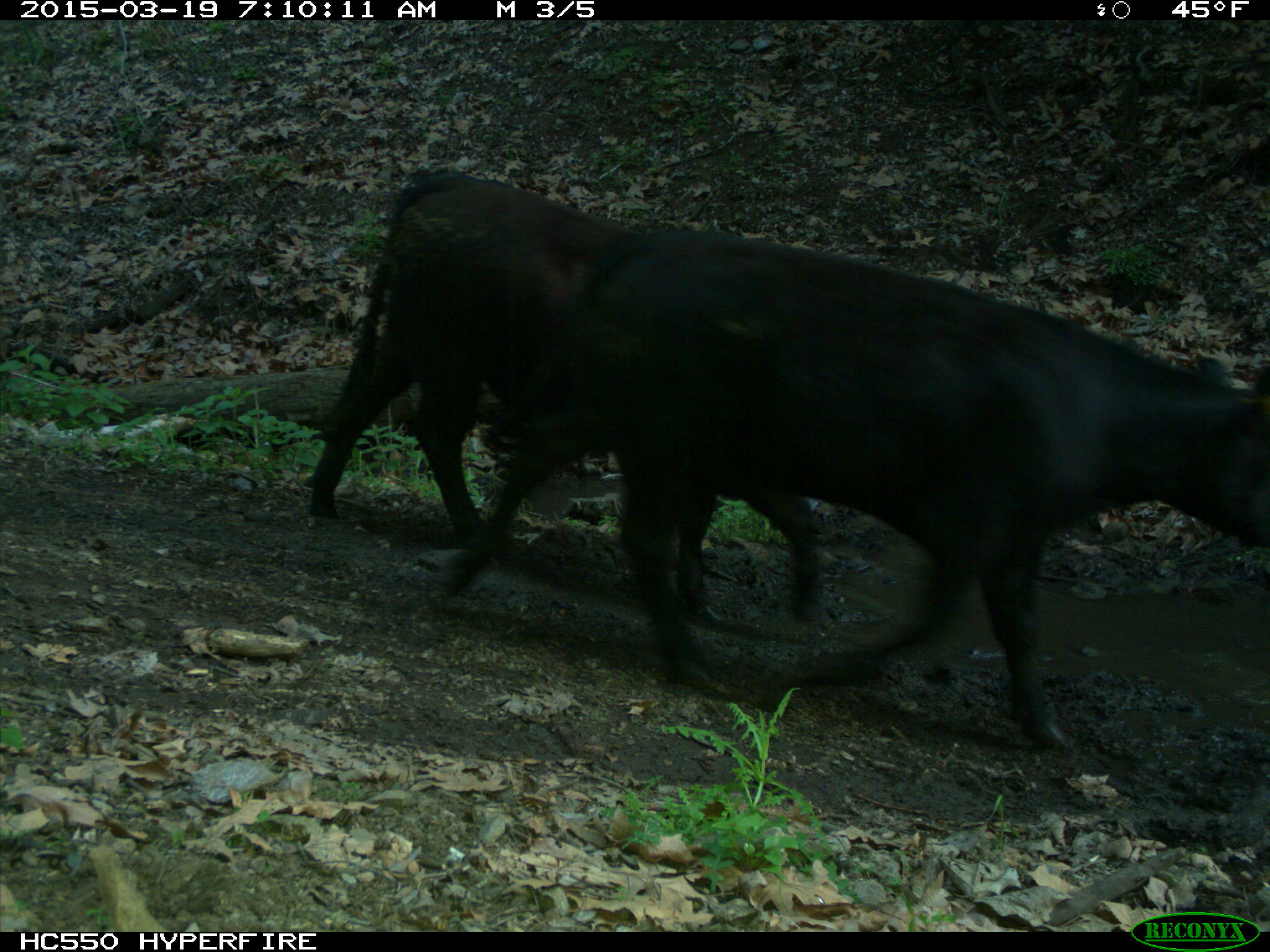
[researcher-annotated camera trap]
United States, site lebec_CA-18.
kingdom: Animalia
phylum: Chordata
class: Mammalia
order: Artiodactyla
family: Bovidae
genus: Bos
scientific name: Bos taurus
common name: domestic cow